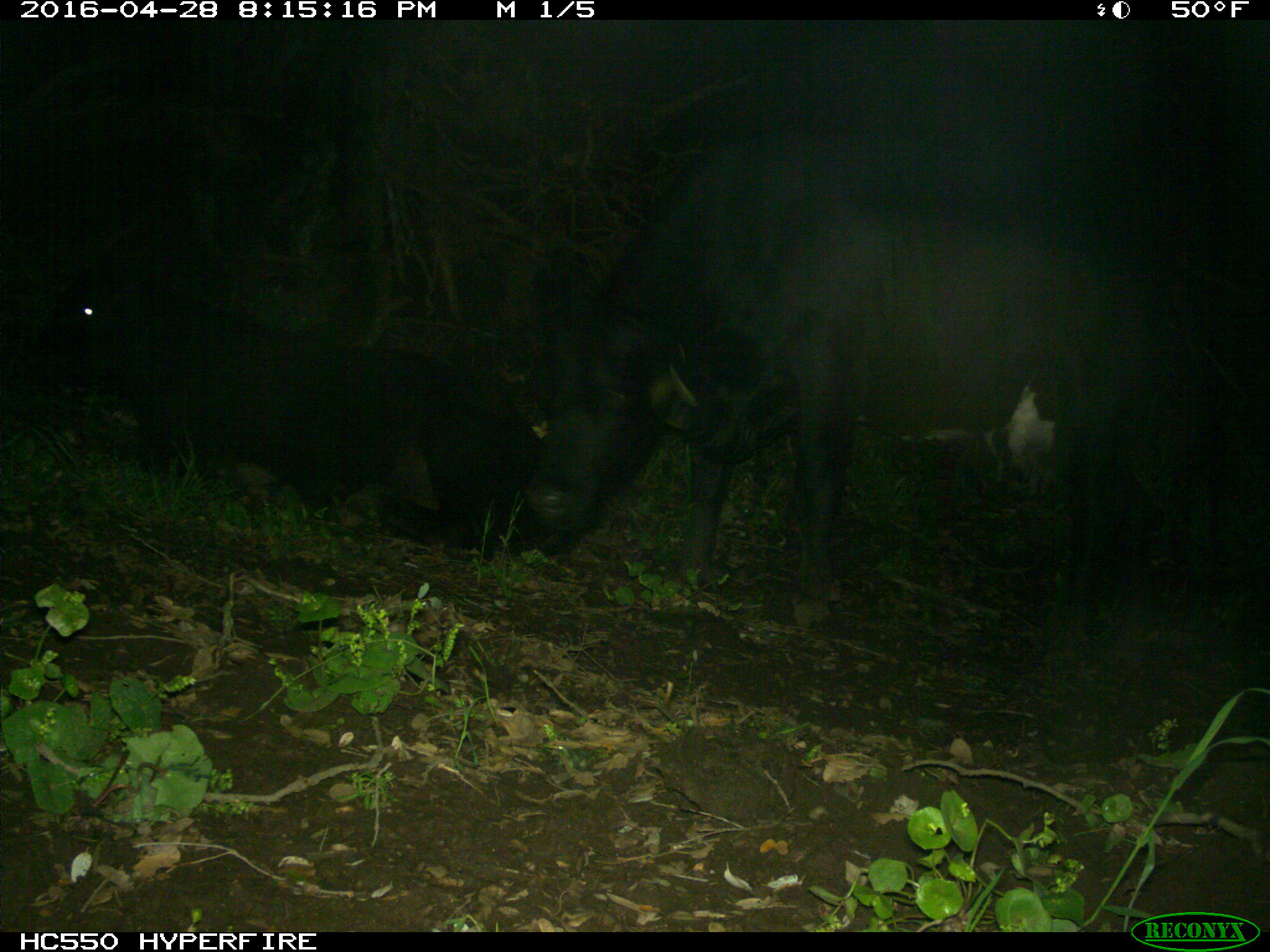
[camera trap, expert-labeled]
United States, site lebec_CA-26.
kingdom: Animalia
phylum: Chordata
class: Mammalia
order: Artiodactyla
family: Bovidae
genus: Bos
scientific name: Bos taurus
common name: domestic cow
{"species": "Bos taurus (domestic cow)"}